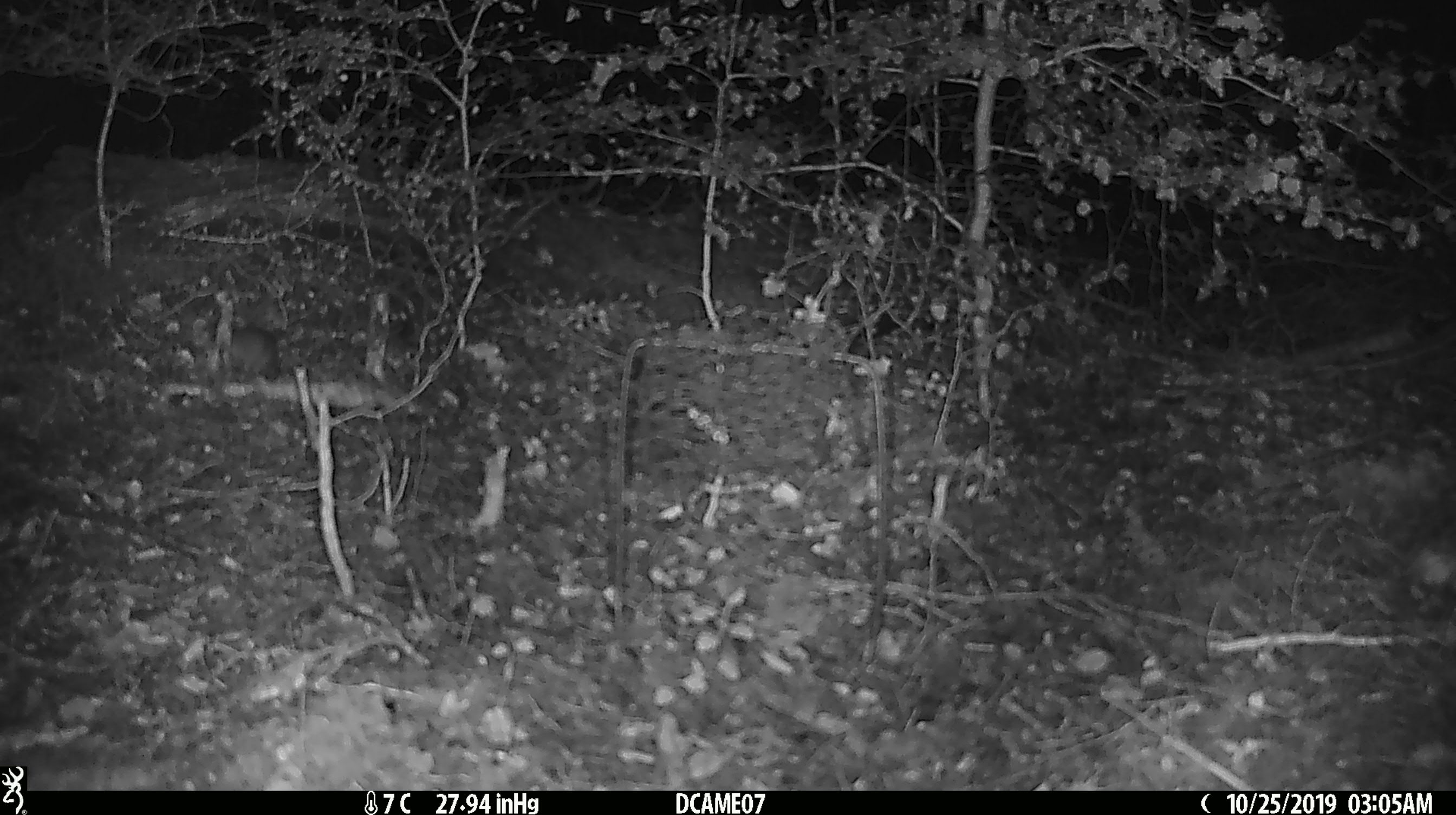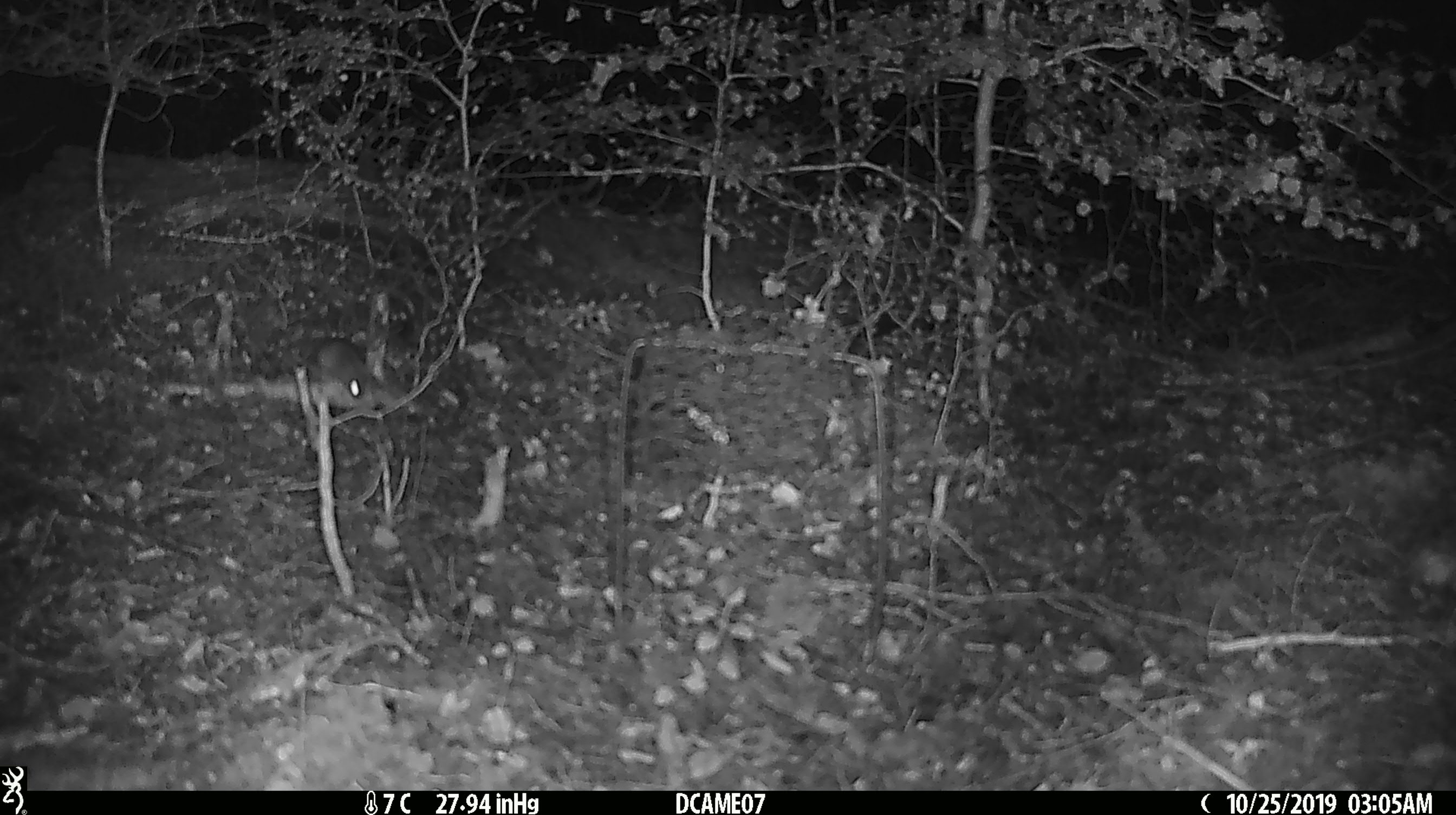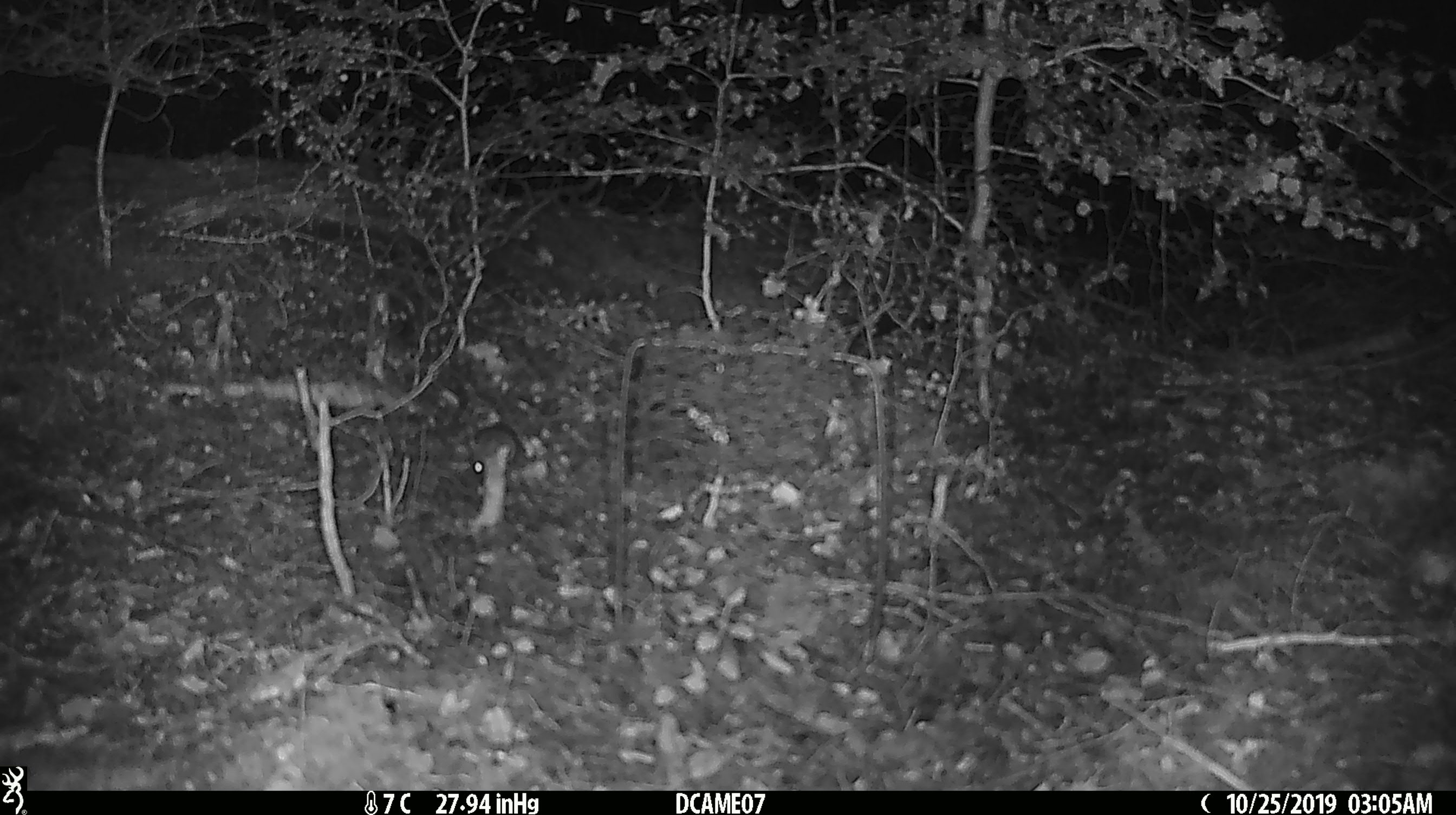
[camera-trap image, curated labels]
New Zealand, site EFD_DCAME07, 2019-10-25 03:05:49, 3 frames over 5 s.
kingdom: Animalia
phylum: Chordata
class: Mammalia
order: Rodentia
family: Muridae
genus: Mus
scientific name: Mus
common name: mouse